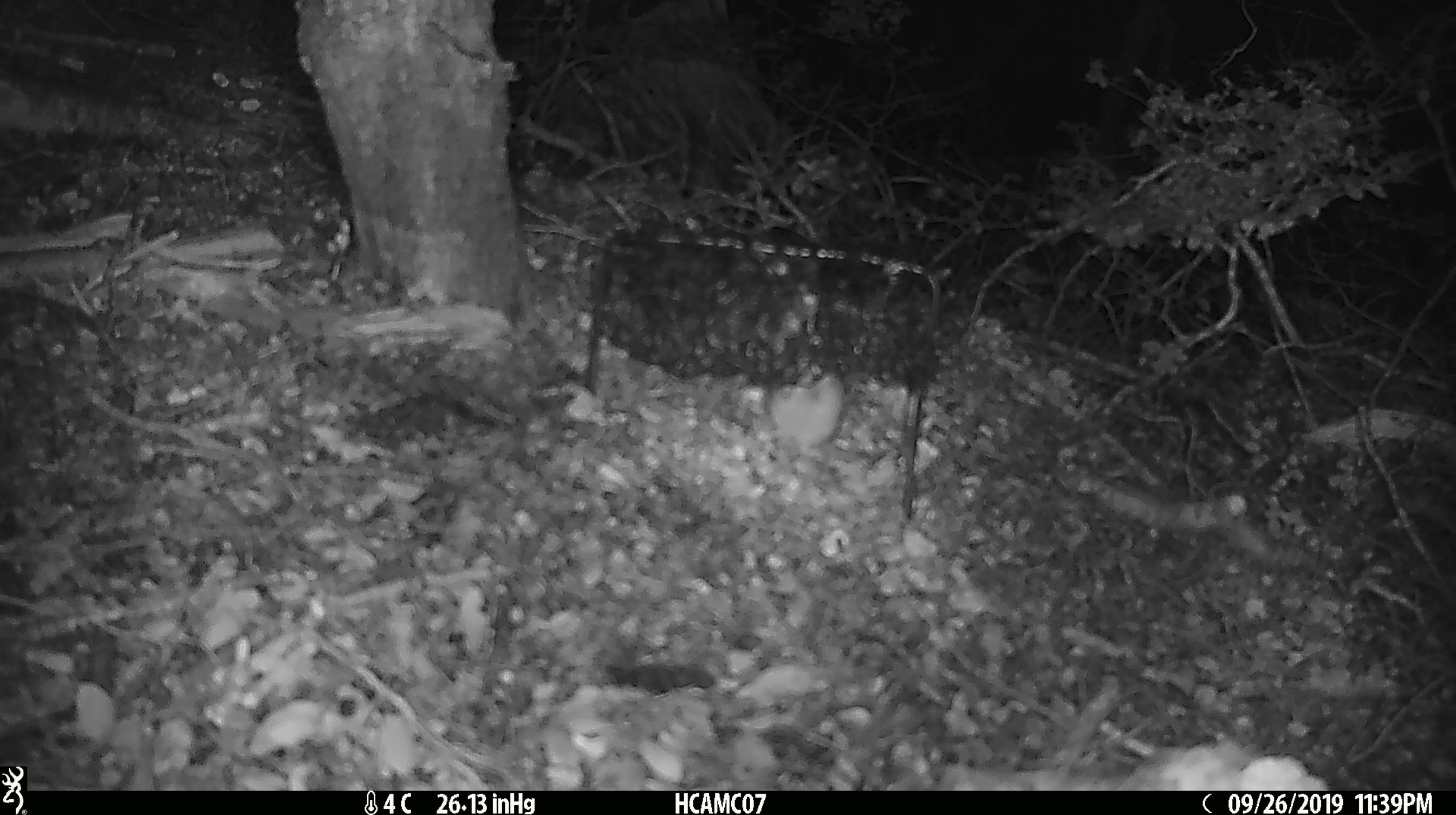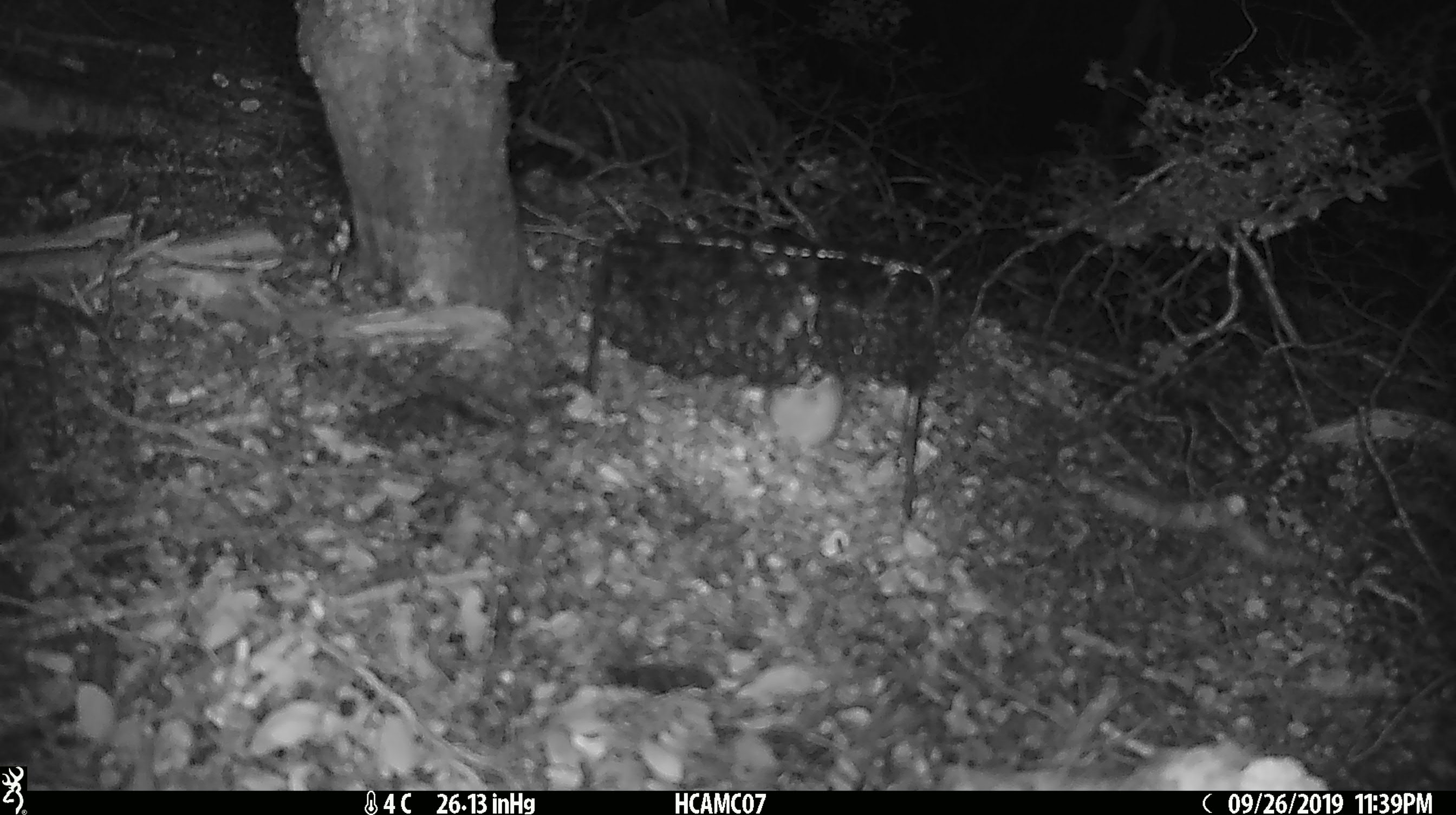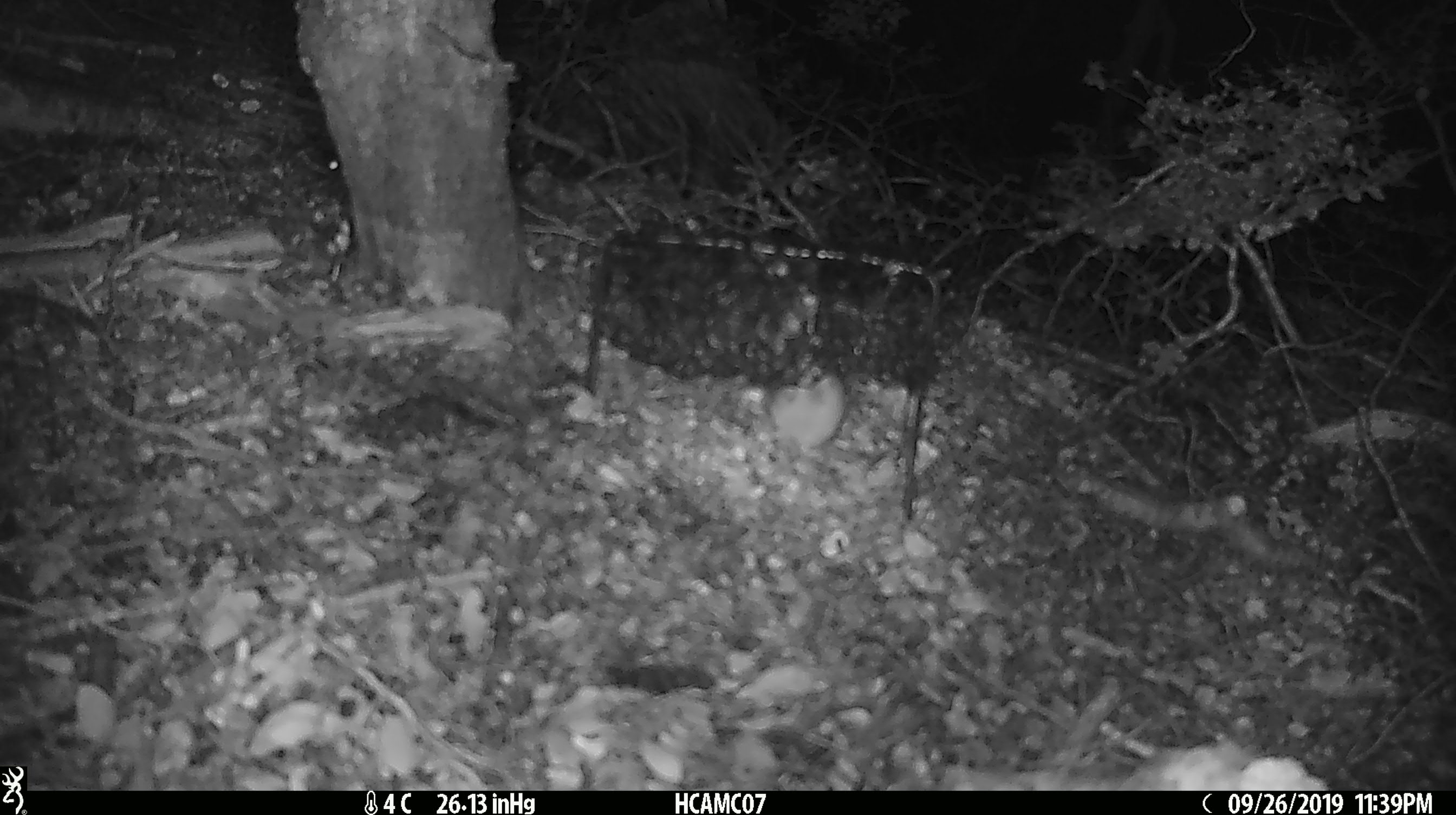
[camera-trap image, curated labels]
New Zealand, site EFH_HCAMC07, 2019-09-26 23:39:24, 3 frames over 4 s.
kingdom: Animalia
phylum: Chordata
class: Mammalia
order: Rodentia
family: Muridae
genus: Mus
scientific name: Mus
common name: mouse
Mouse (Mus).